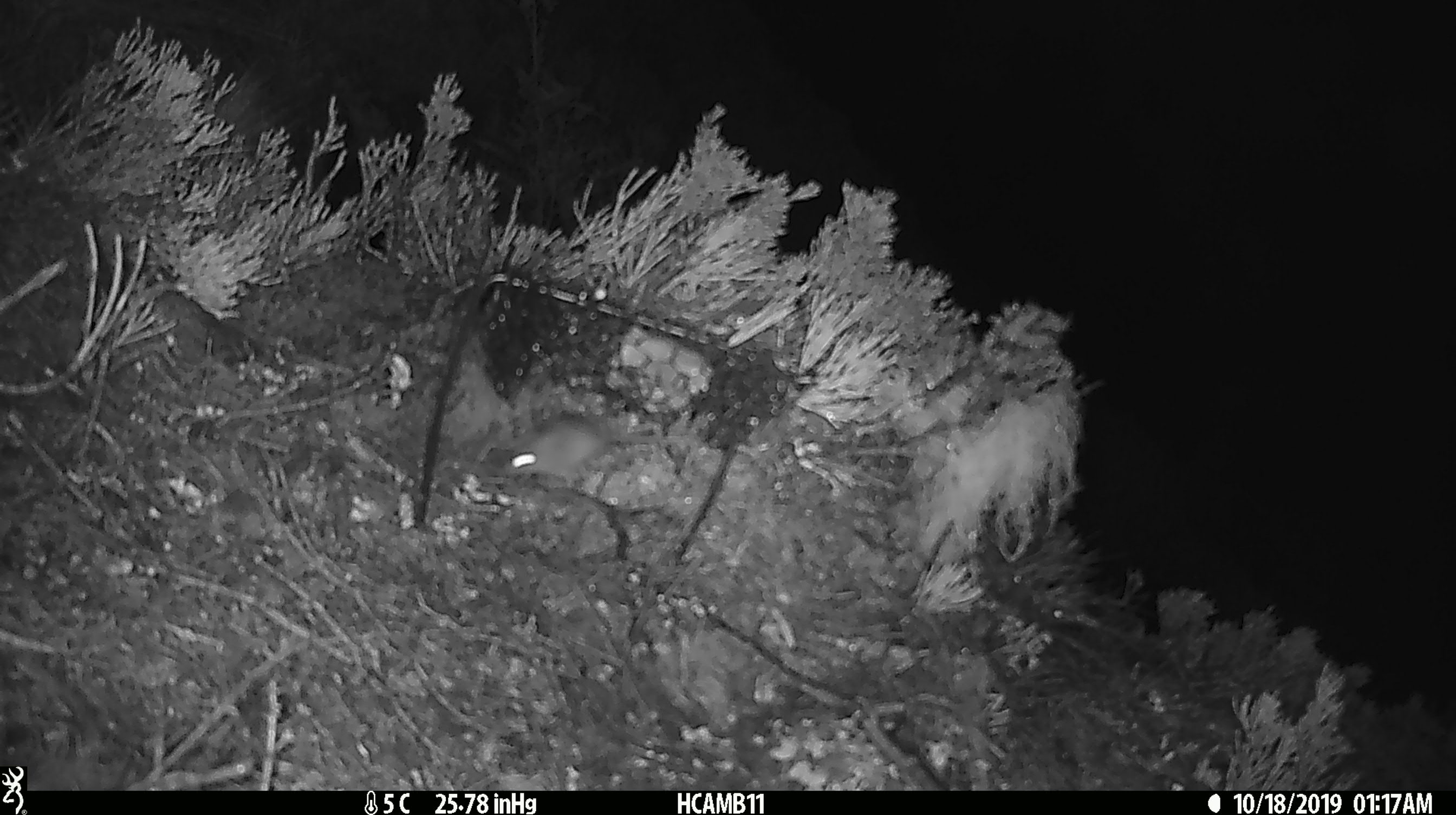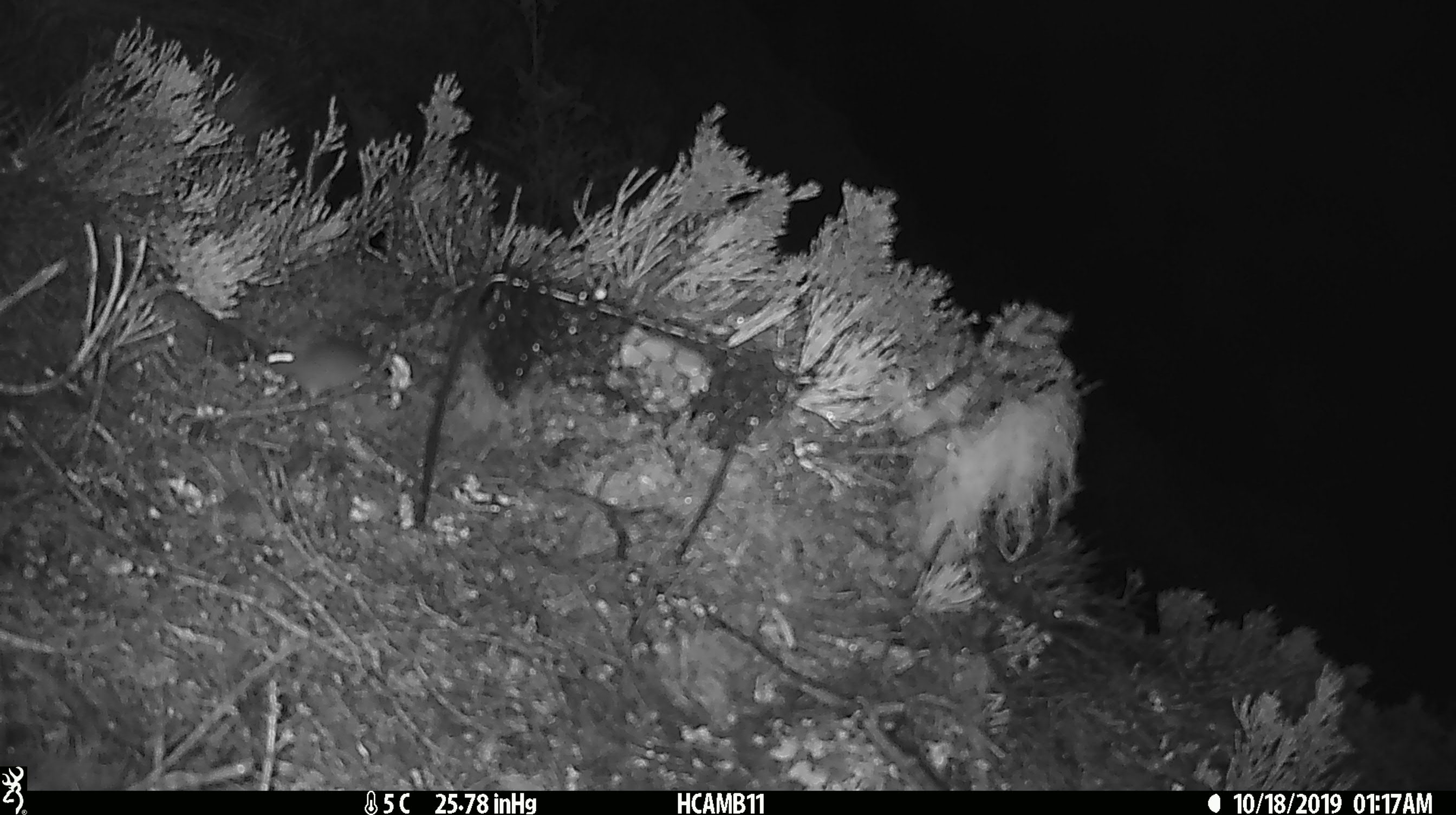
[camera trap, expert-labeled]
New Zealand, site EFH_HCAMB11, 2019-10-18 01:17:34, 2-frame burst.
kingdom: Animalia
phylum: Chordata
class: Mammalia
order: Rodentia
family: Muridae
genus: Mus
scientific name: Mus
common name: mouse